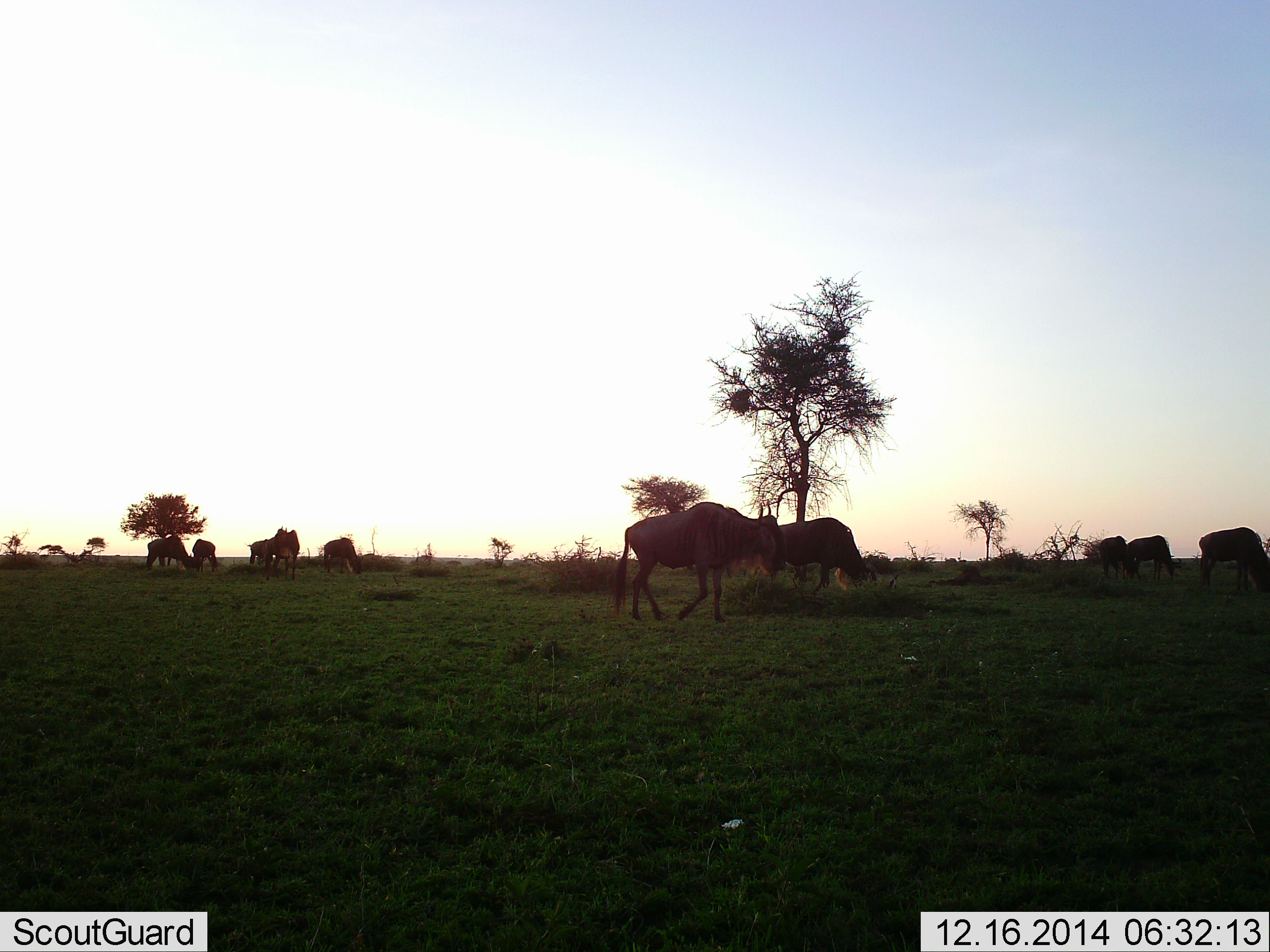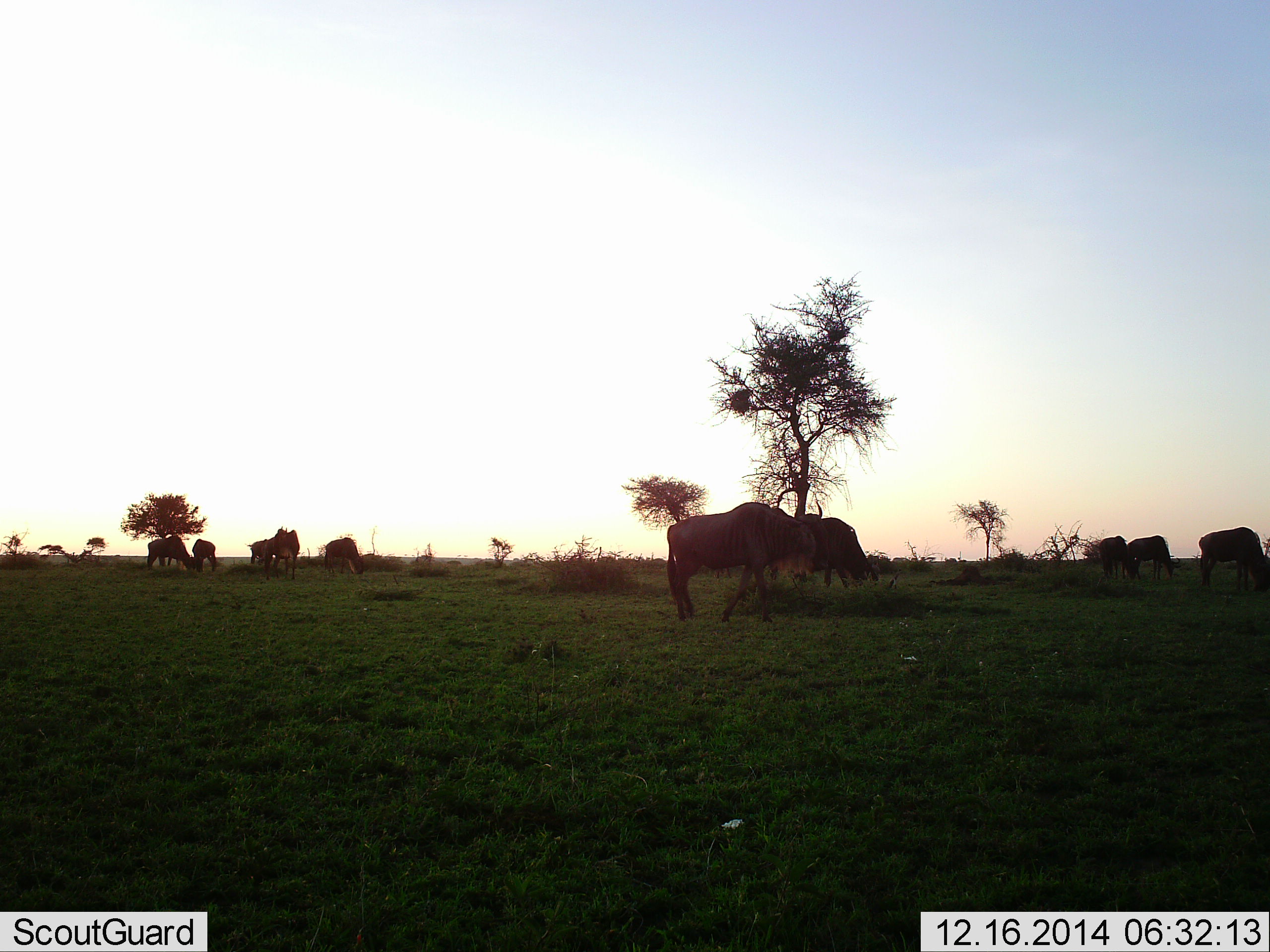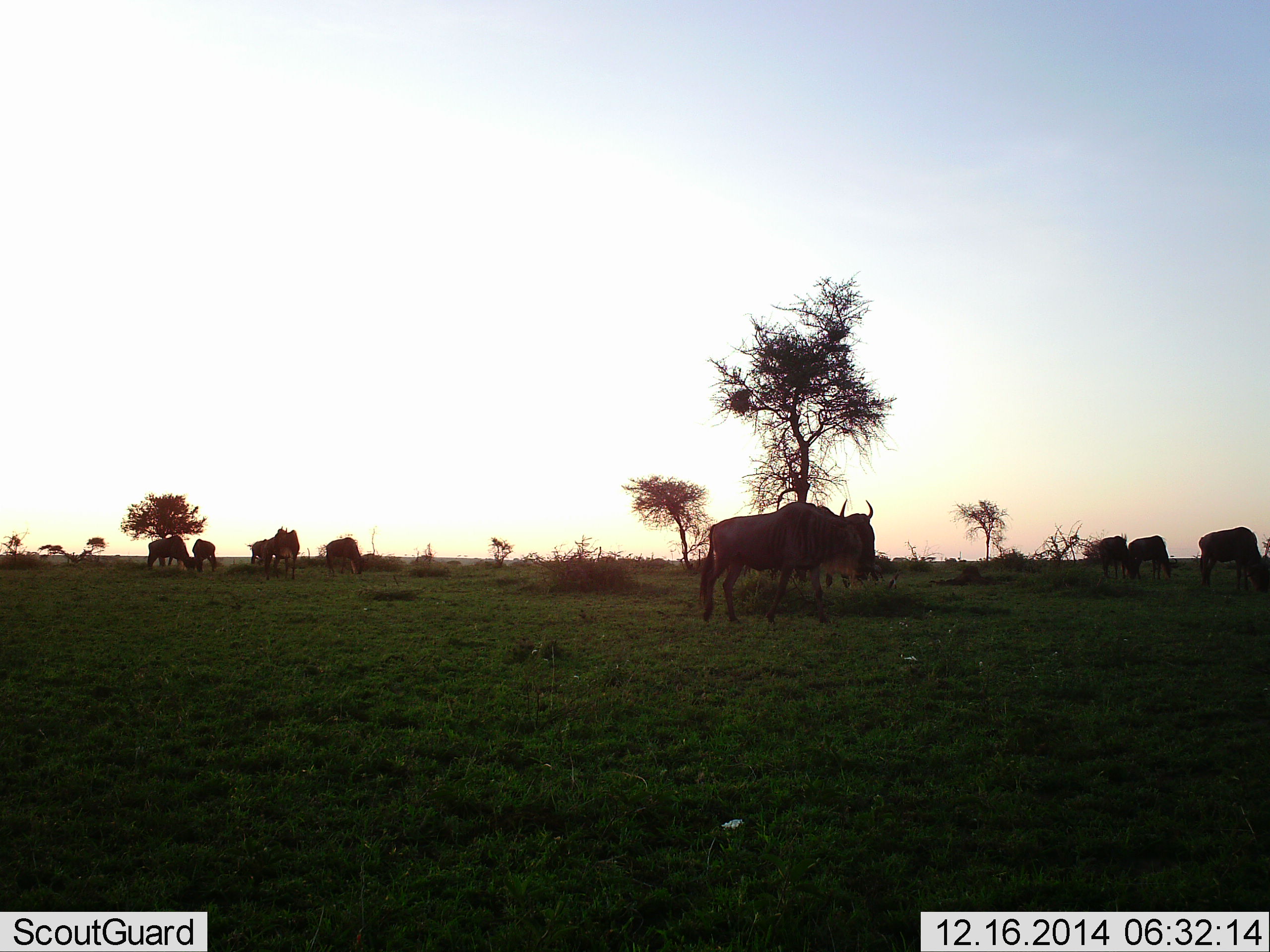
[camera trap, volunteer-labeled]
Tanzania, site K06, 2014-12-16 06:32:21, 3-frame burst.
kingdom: Animalia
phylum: Chordata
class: Mammalia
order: Artiodactyla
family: Bovidae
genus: Connochaetes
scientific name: Connochaetes taurinus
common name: blue wildebeest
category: wildebeest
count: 10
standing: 80%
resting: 0%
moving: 70%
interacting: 0%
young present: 0%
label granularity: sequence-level